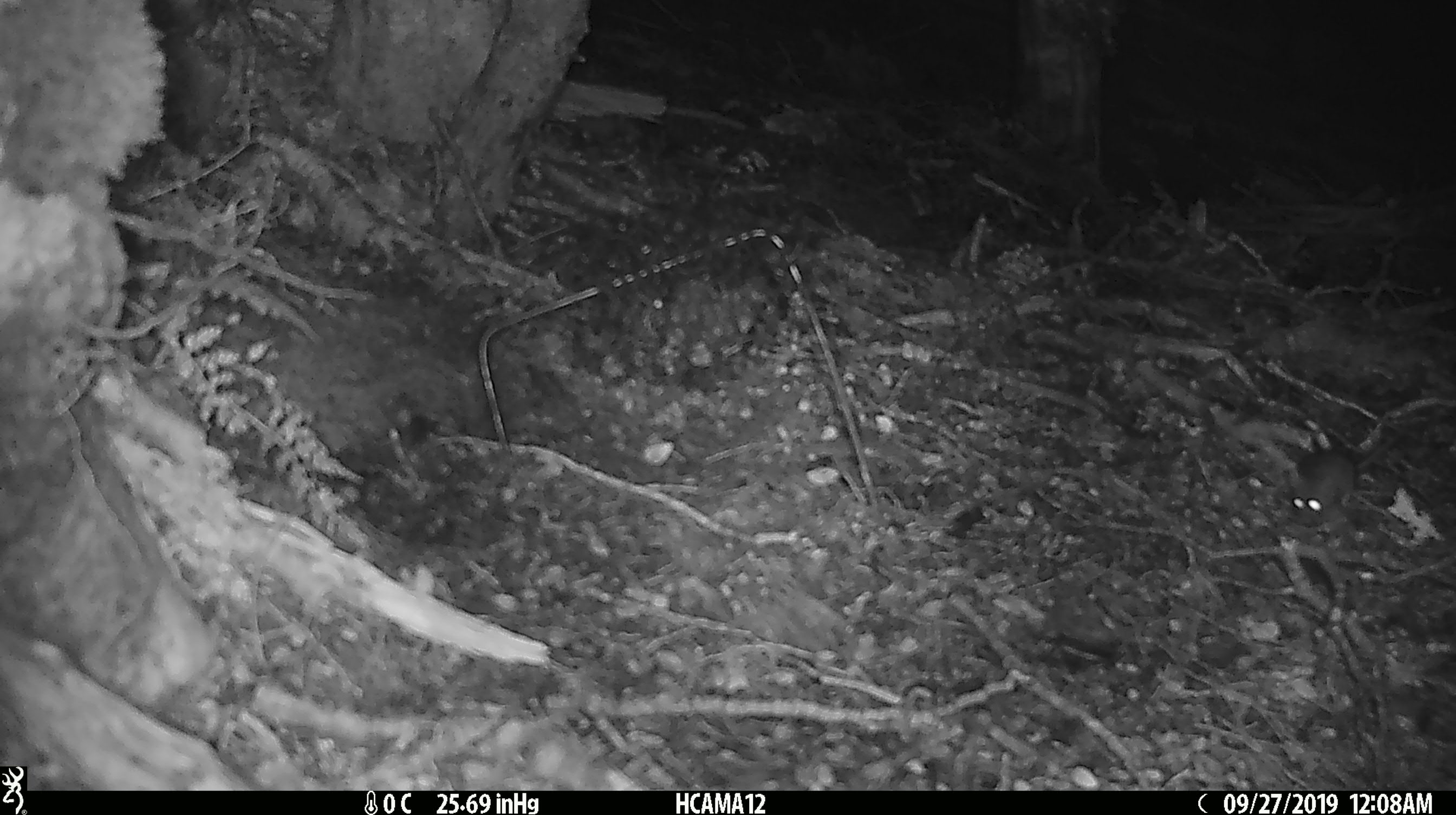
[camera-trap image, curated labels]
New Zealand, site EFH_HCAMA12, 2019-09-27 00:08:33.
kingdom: Animalia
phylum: Chordata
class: Mammalia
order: Rodentia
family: Muridae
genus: Mus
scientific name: Mus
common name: mouse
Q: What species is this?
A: Mouse (Mus).